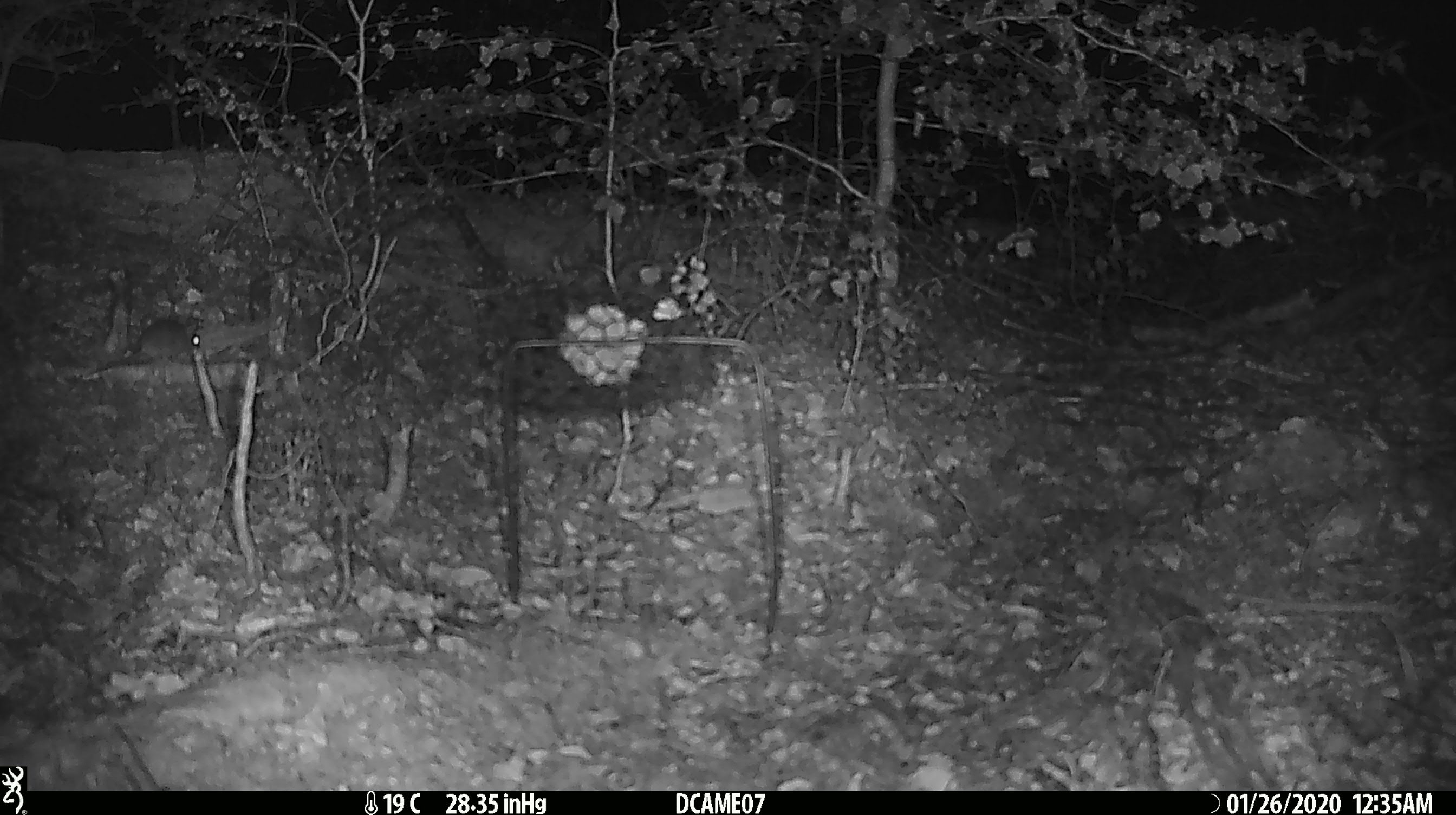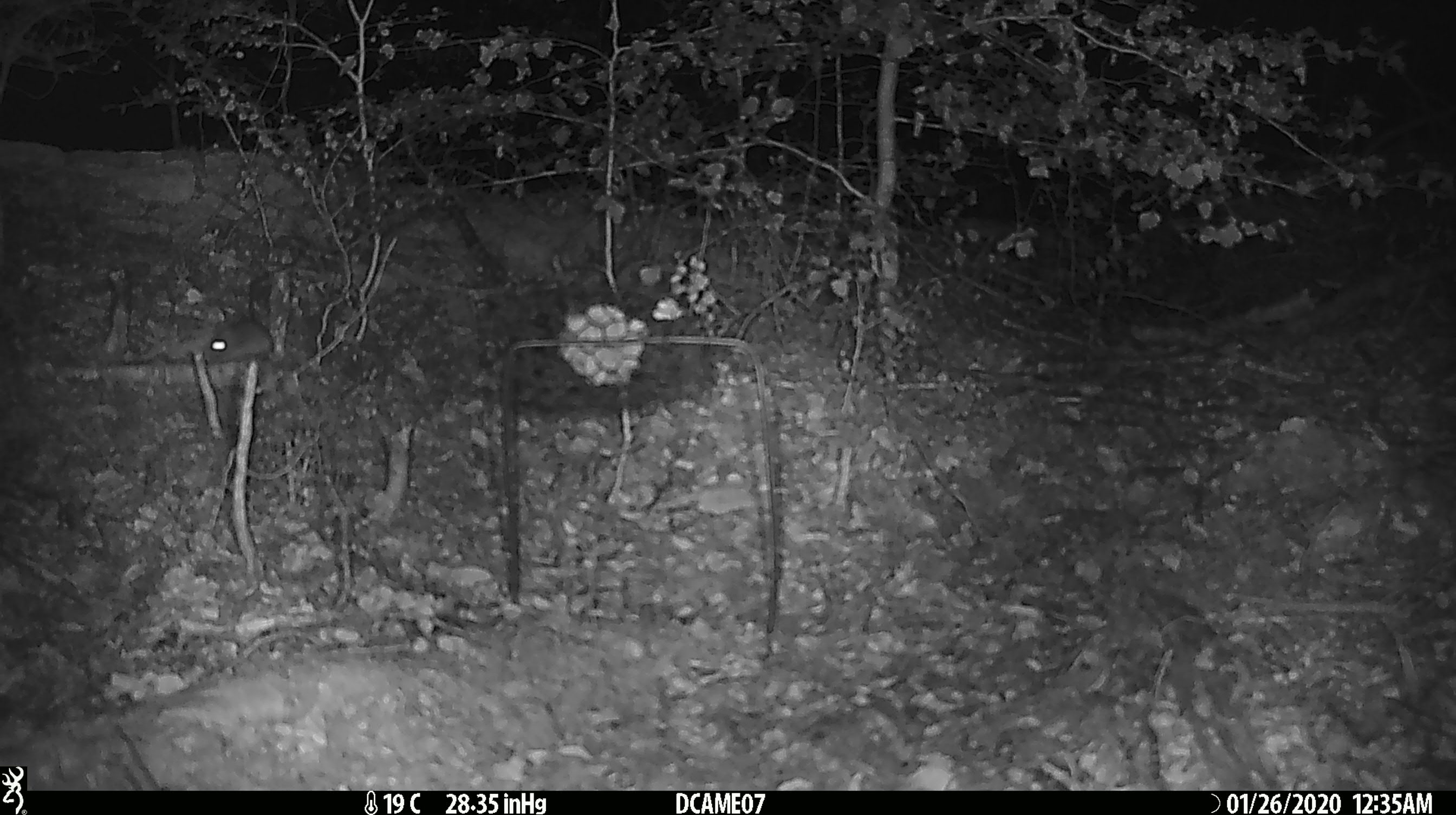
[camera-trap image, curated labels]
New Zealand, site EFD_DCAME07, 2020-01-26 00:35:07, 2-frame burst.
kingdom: Animalia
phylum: Chordata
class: Mammalia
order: Rodentia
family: Muridae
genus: Mus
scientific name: Mus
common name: mouse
Mouse (Mus).